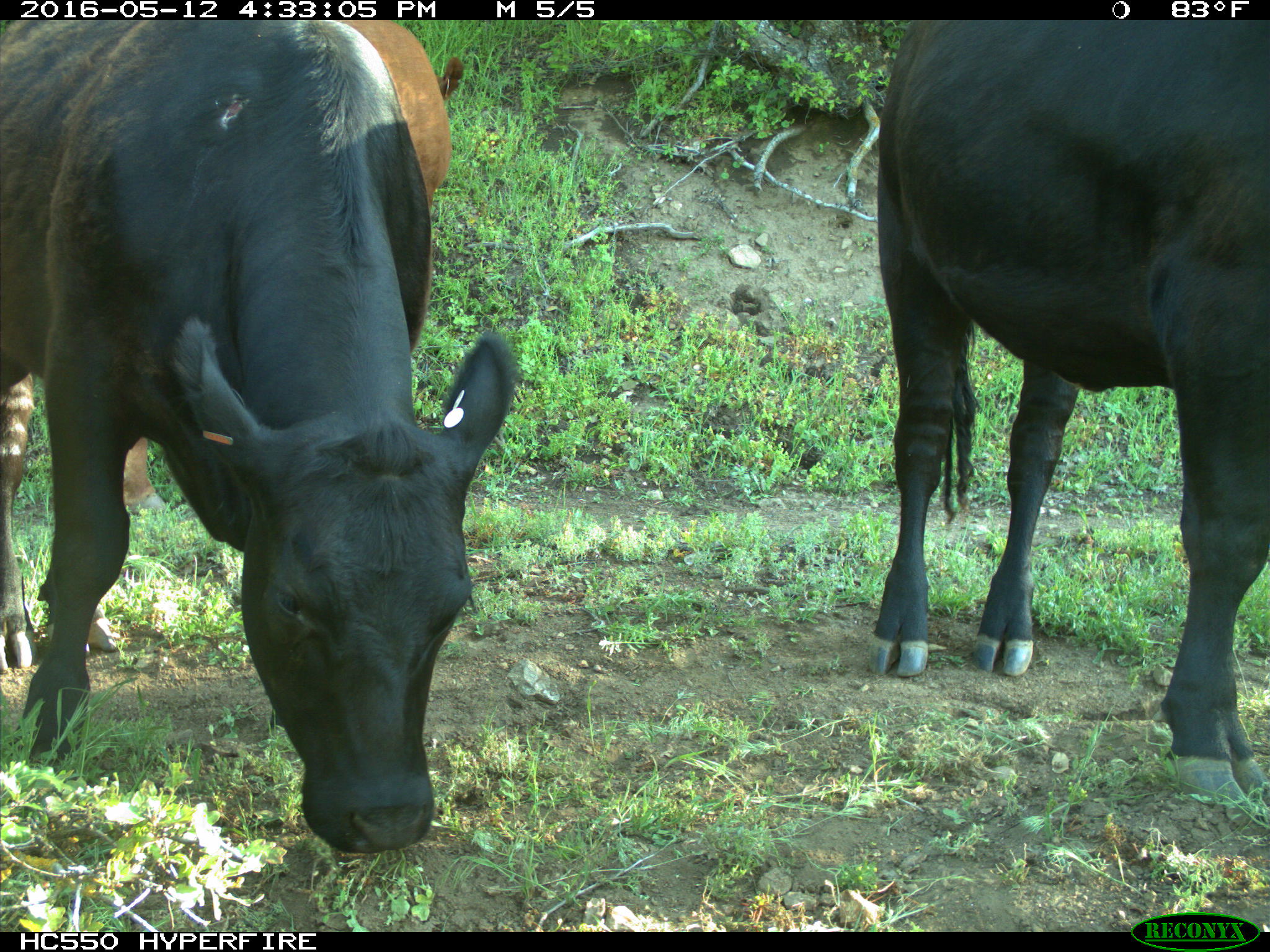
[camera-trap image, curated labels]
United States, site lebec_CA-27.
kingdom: Animalia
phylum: Chordata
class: Mammalia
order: Artiodactyla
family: Bovidae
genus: Bos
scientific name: Bos taurus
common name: domestic cow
Bos taurus (domestic cow).